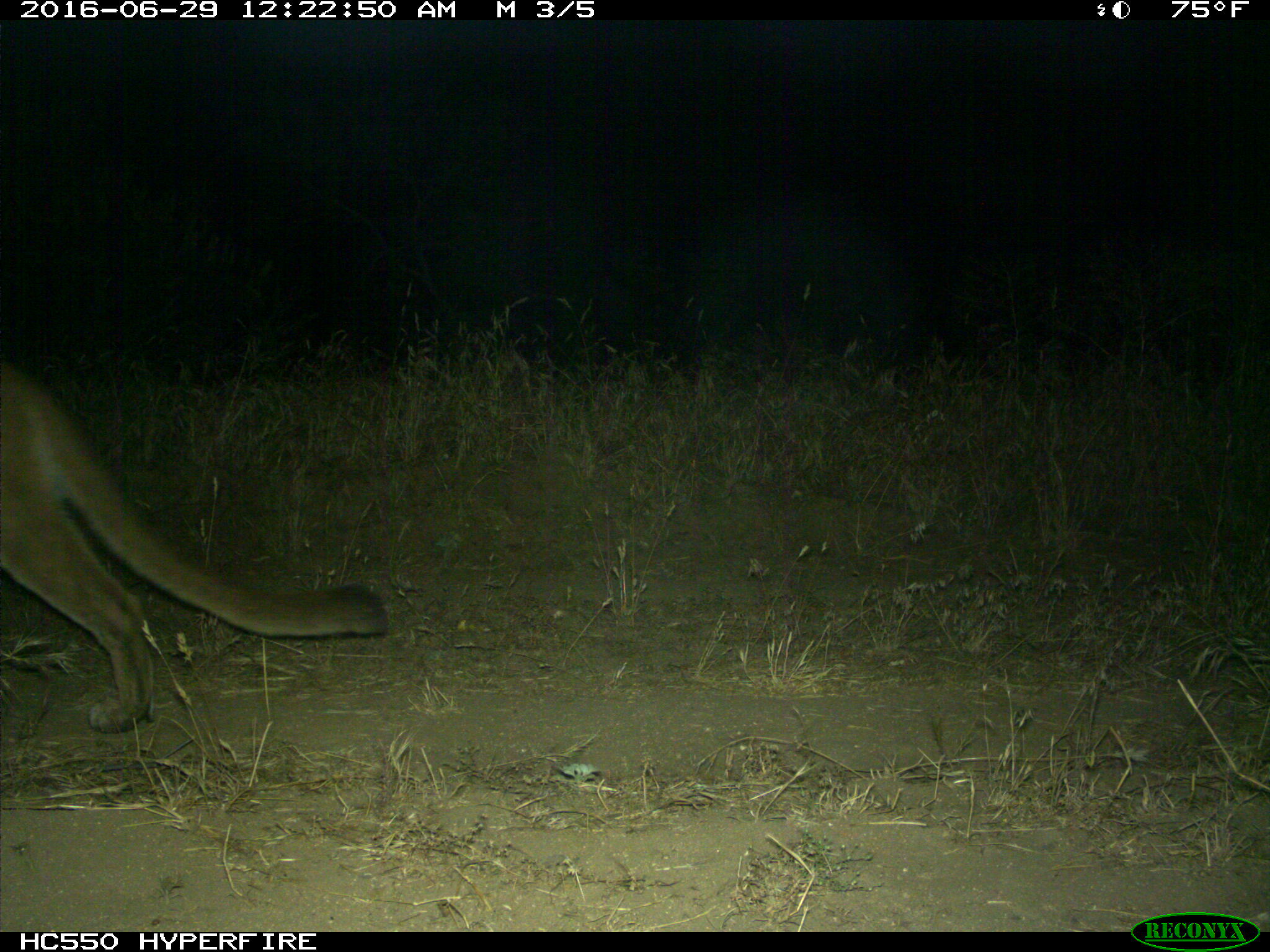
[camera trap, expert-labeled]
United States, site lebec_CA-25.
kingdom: Animalia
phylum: Chordata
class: Mammalia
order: Carnivora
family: Felidae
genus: Puma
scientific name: Puma concolor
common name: mountain lion